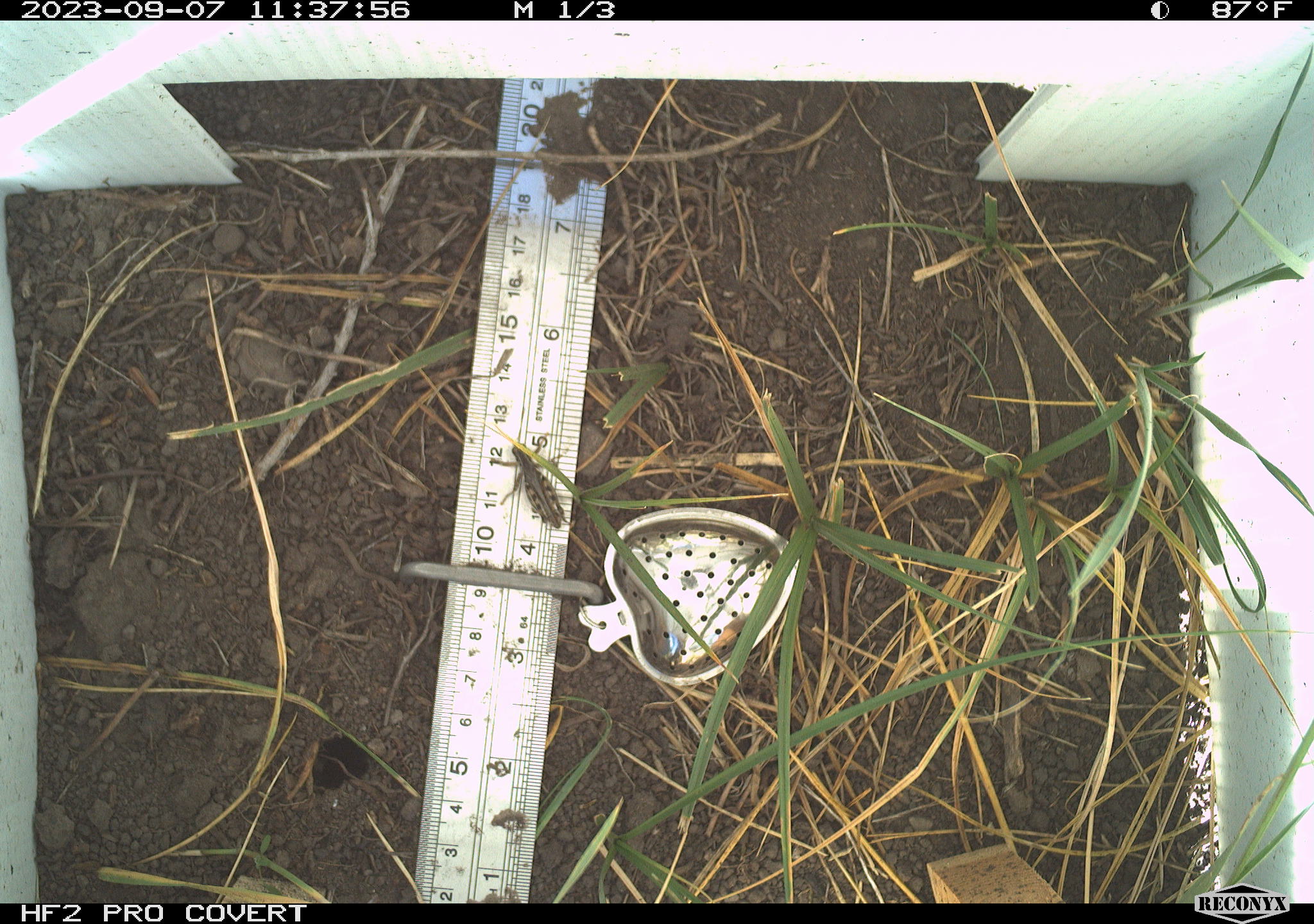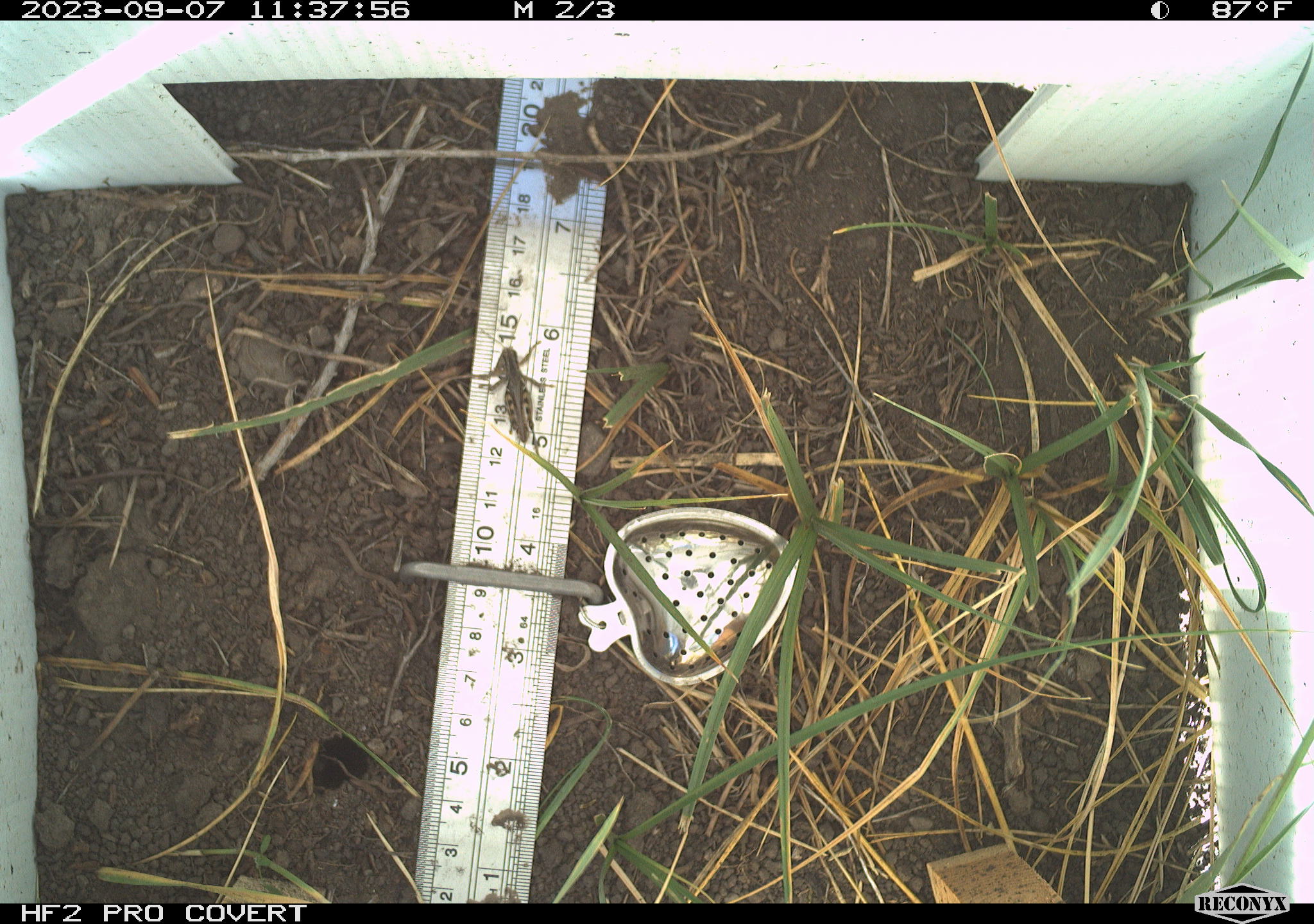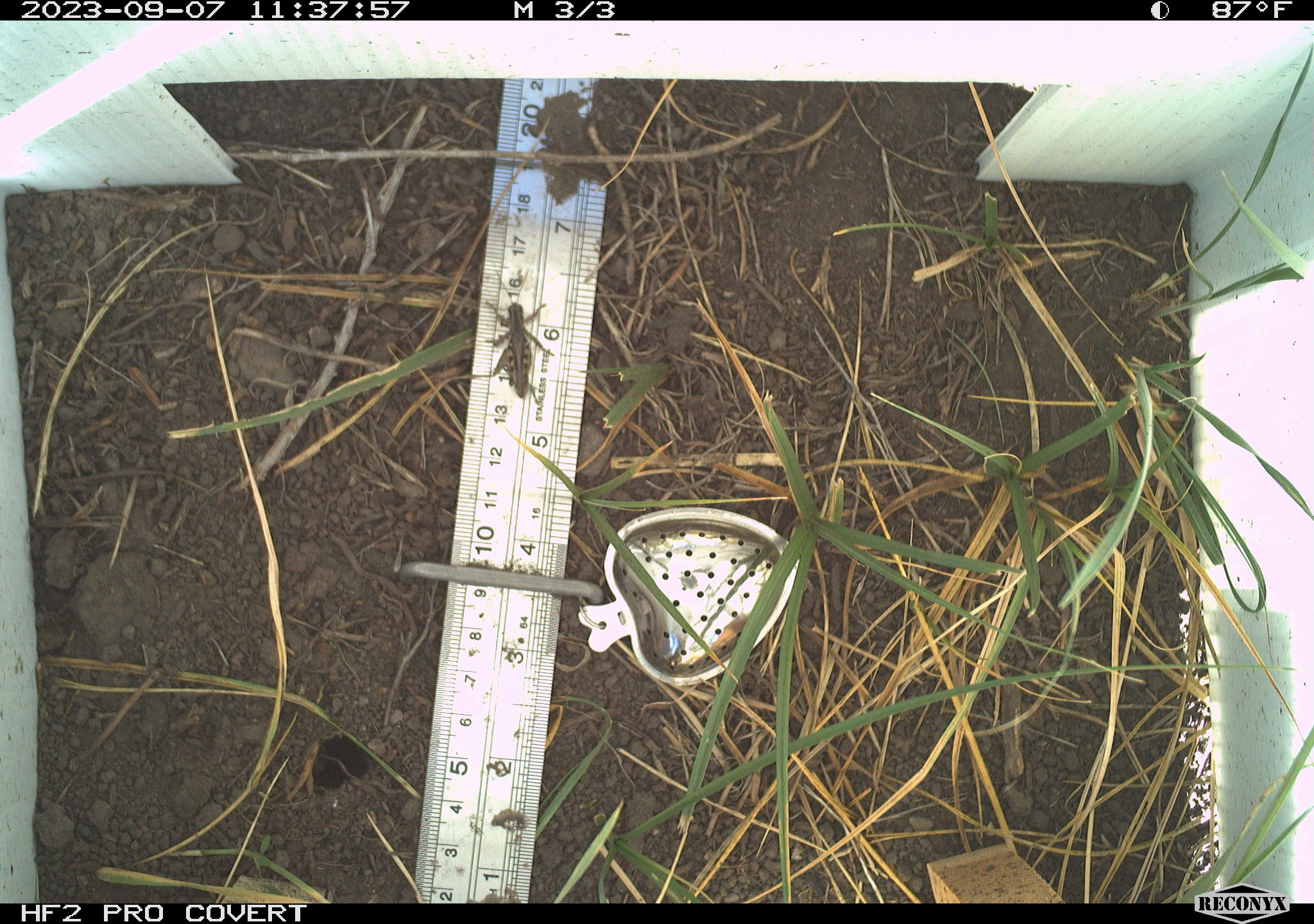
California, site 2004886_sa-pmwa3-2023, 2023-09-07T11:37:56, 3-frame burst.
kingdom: Animalia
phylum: Arthropoda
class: Insecta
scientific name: Insecta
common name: insect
Insect (Insecta).